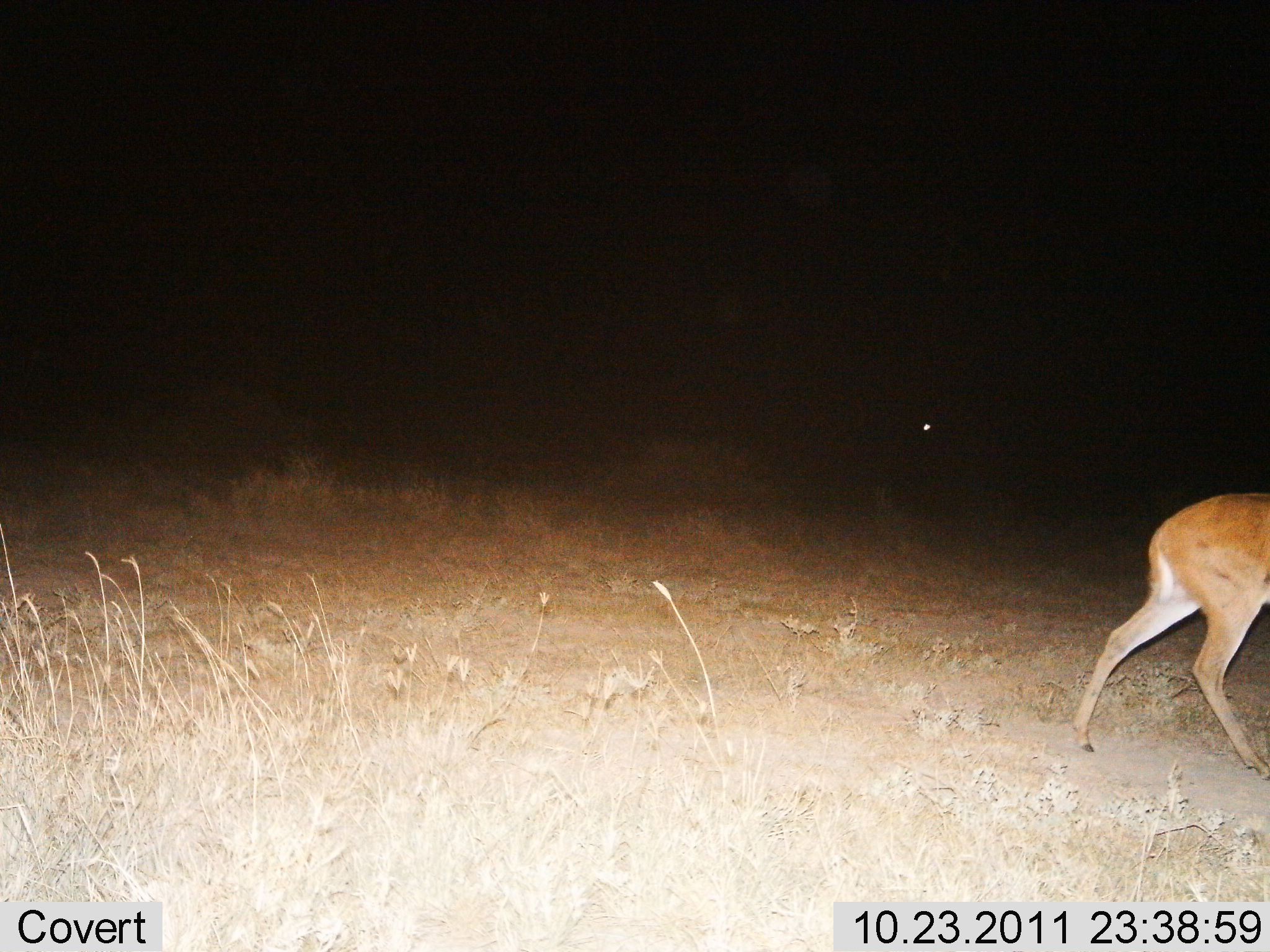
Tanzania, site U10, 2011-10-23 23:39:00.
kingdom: Animalia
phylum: Chordata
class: Mammalia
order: Artiodactyla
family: Bovidae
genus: Redunca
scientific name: Redunca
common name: reedbuck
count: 1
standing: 11%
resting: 0%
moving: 89%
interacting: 0%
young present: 0%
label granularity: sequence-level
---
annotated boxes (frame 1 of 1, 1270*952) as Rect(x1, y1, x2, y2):
animal: Rect(1071, 493, 1270, 782)